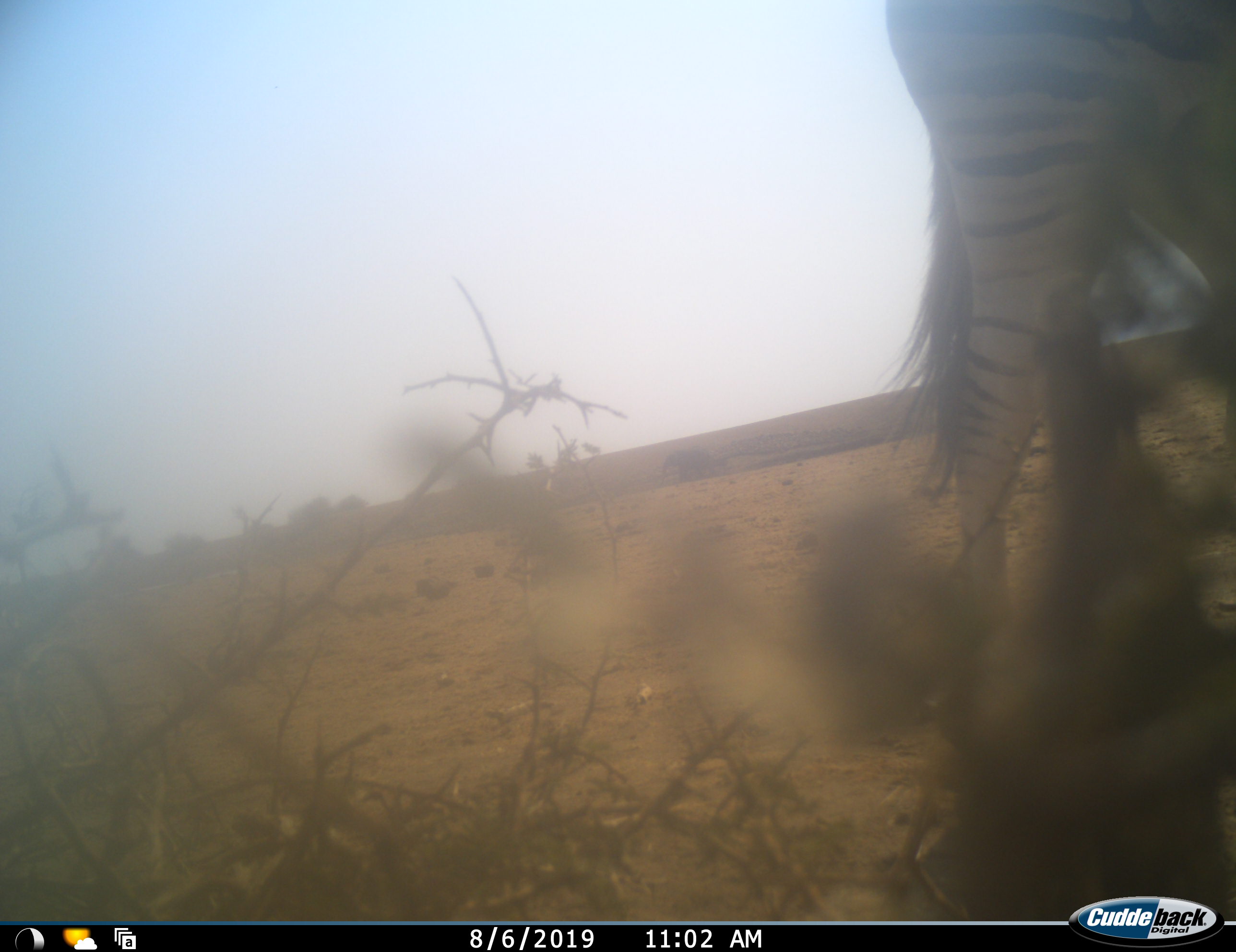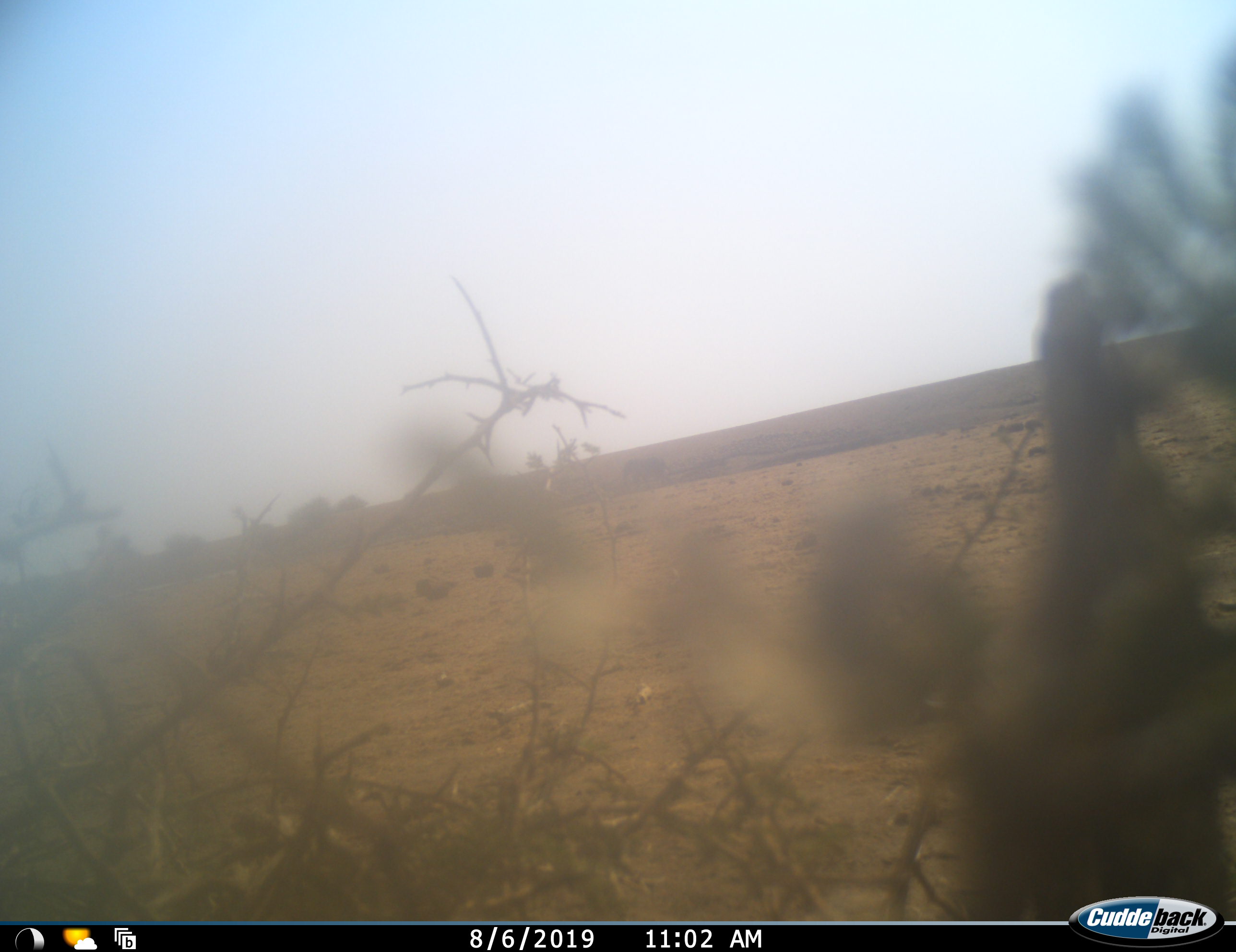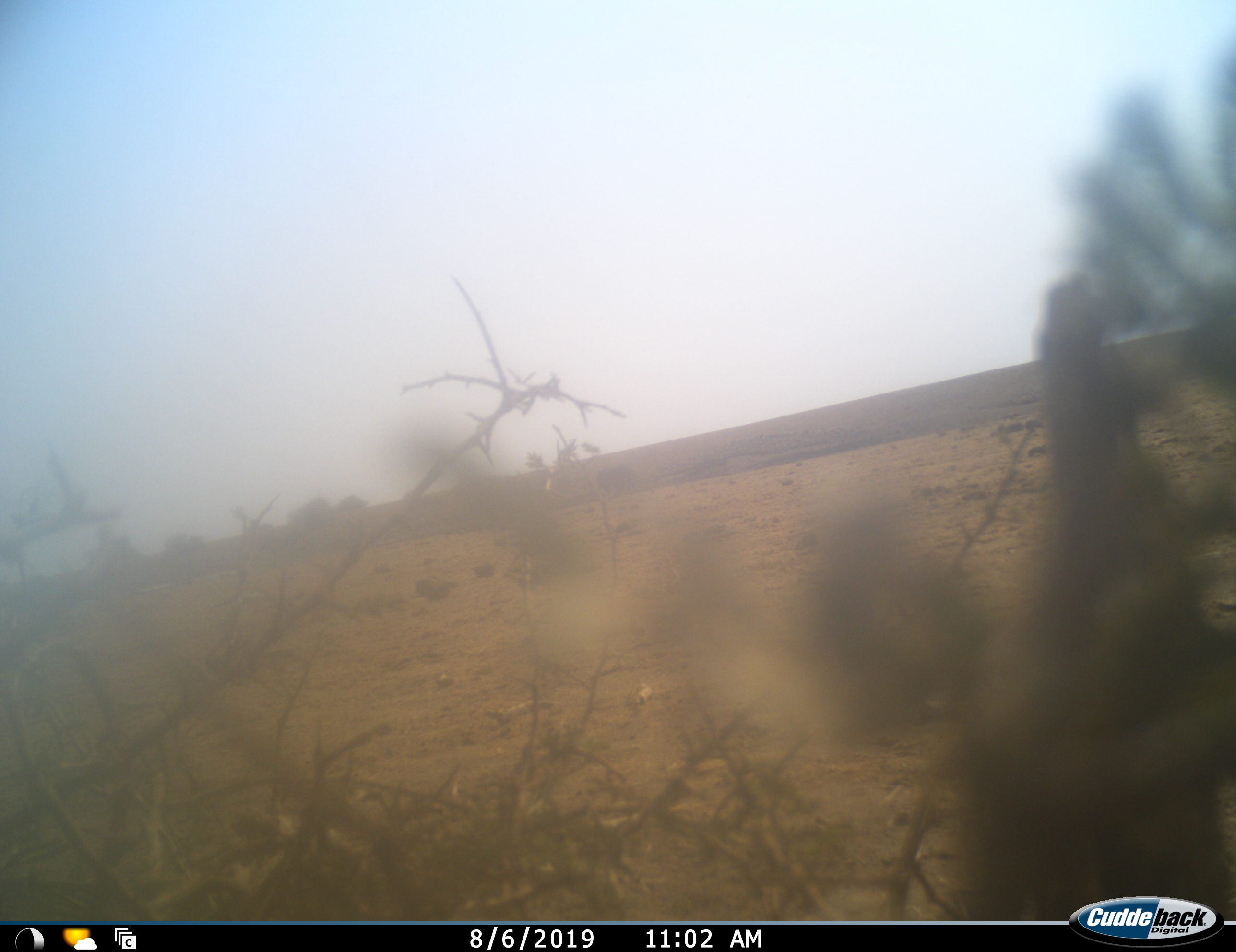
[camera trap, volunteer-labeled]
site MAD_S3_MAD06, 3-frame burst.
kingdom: Animalia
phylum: Chordata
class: Mammalia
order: Perissodactyla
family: Equidae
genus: Equus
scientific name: Equus quagga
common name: plains zebra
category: zebraplains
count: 1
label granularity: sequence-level